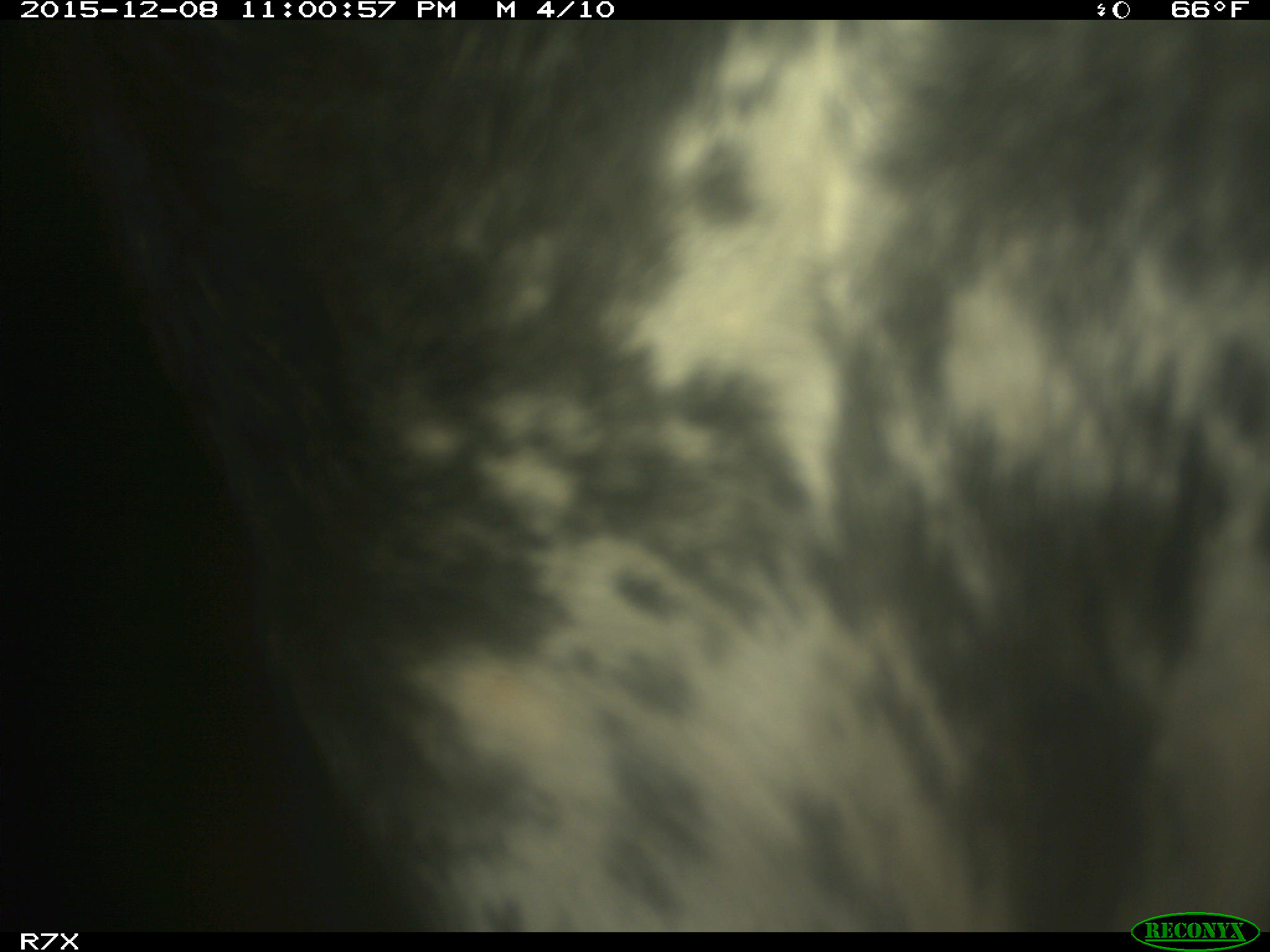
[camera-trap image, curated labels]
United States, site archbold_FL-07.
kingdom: Animalia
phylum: Chordata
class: Mammalia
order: Artiodactyla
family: Bovidae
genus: Bos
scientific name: Bos taurus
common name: domestic cow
Bos taurus (domestic cow).